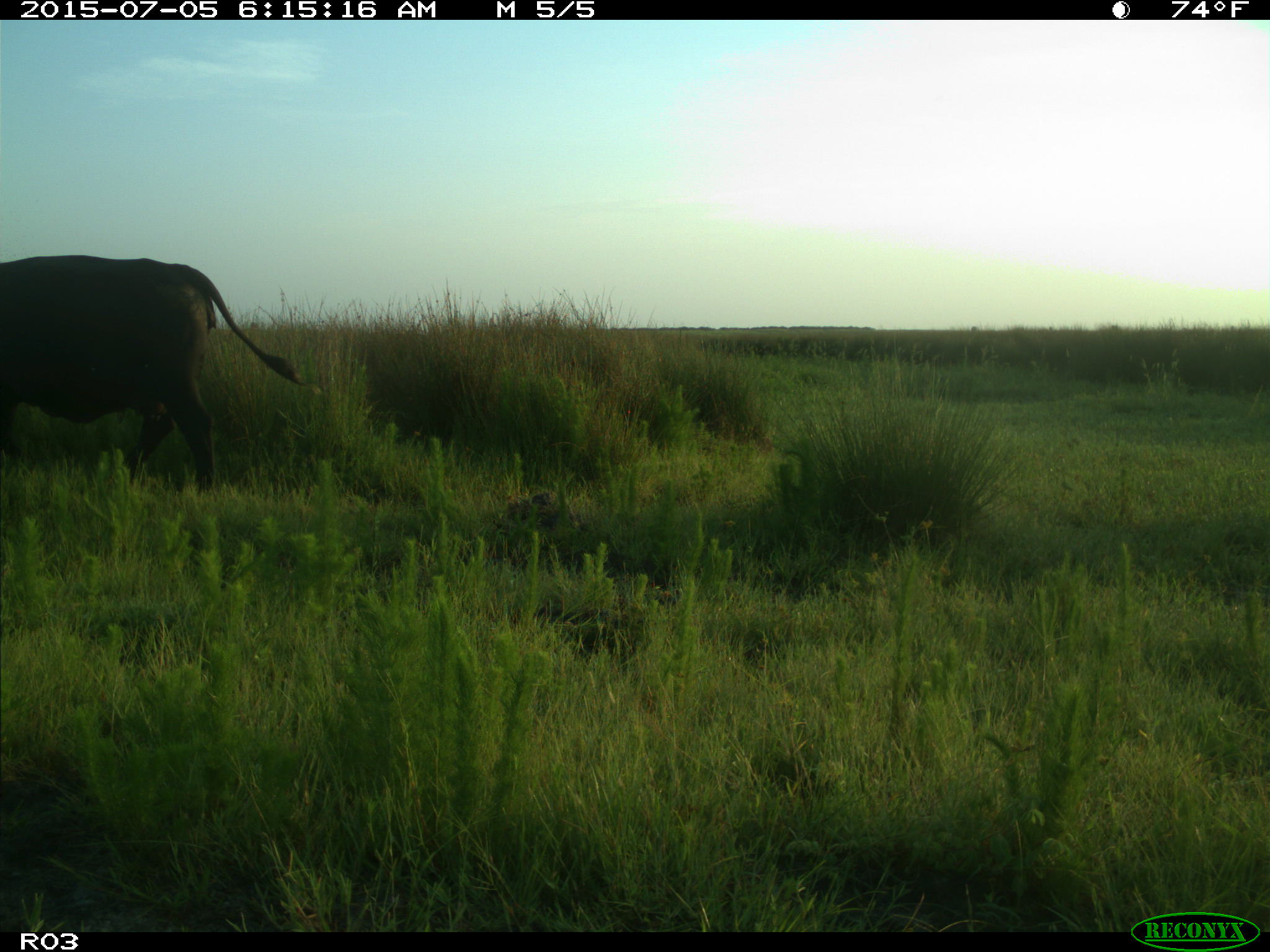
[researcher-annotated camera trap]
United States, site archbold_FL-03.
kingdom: Animalia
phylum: Chordata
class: Mammalia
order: Artiodactyla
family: Bovidae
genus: Bos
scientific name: Bos taurus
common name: domestic cow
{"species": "Bos taurus (domestic cow)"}